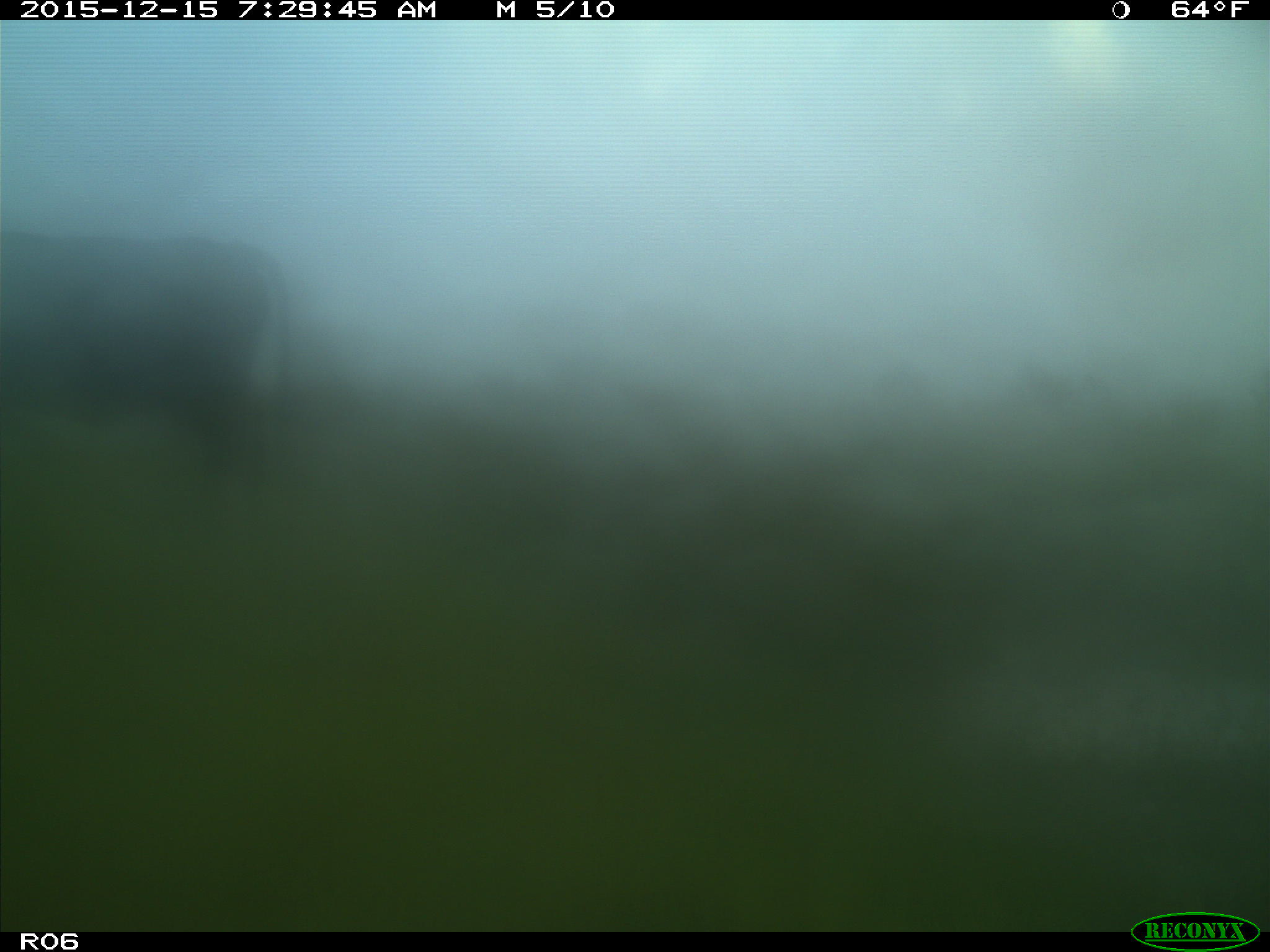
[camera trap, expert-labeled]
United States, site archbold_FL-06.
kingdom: Animalia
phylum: Chordata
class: Mammalia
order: Artiodactyla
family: Bovidae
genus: Bos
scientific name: Bos taurus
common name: domestic cow